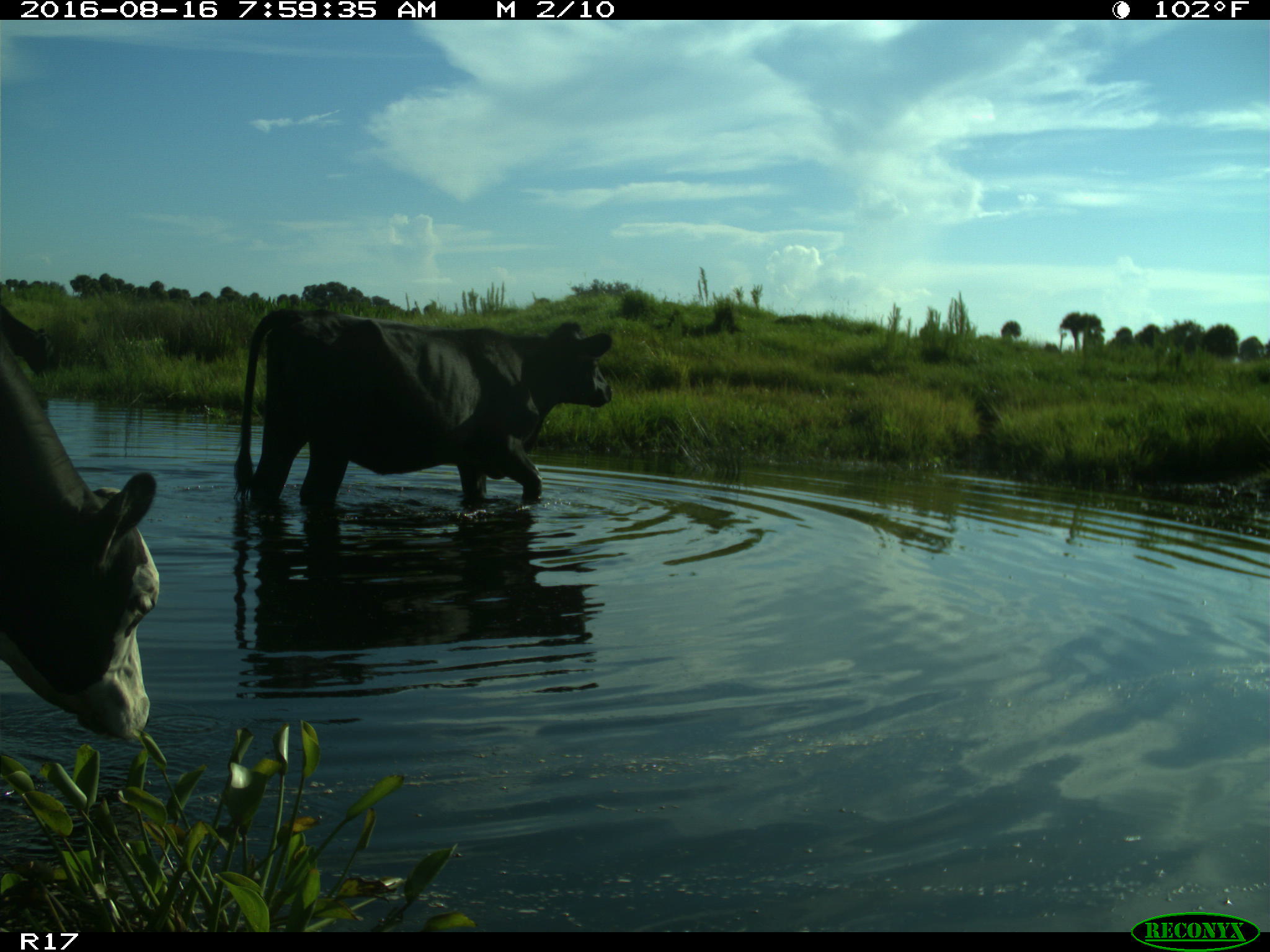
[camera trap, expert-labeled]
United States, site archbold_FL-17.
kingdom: Animalia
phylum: Chordata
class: Mammalia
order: Artiodactyla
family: Bovidae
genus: Bos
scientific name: Bos taurus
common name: domestic cow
Bos taurus (domestic cow).